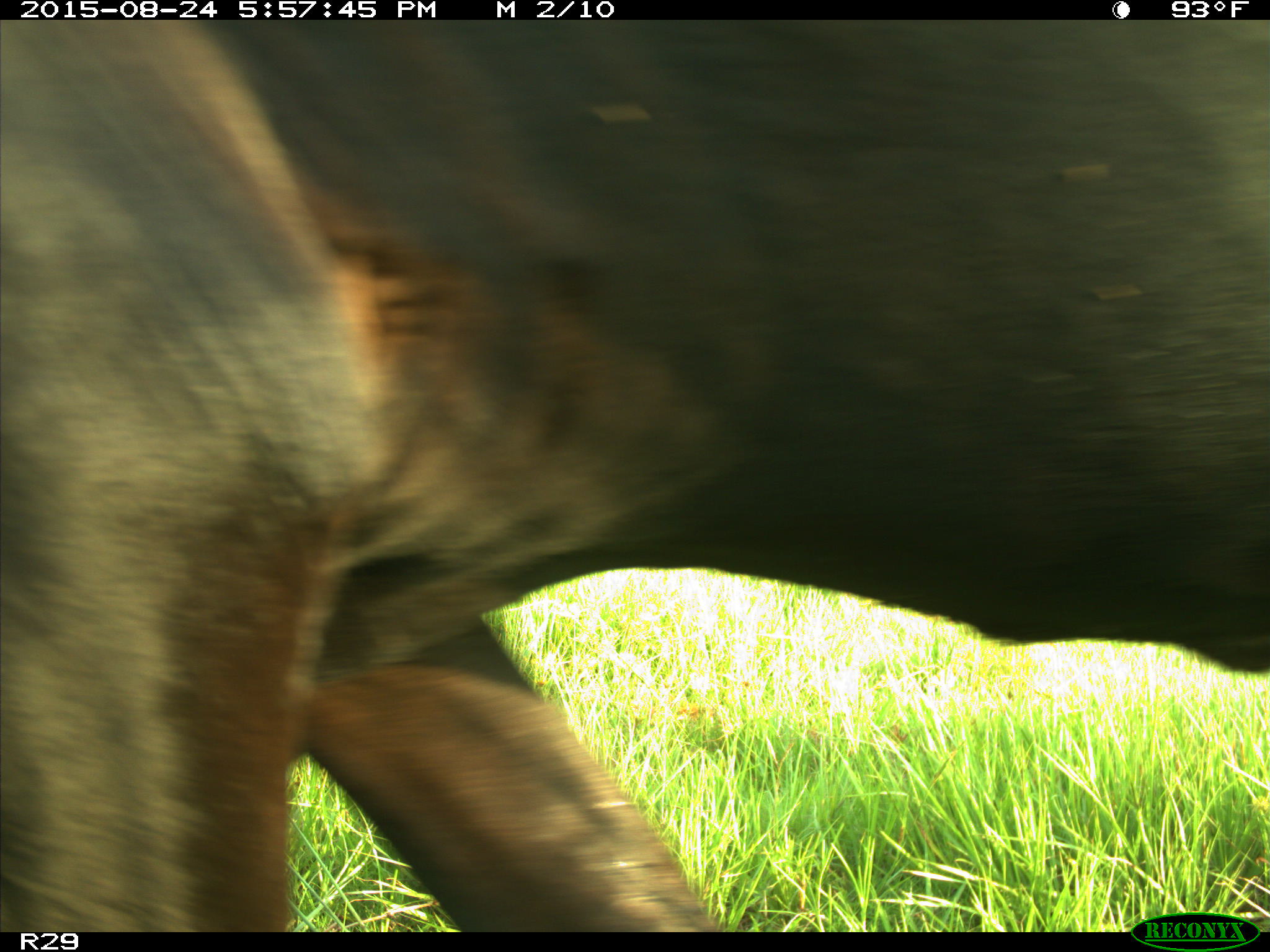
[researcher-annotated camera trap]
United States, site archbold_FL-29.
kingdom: Animalia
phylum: Chordata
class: Mammalia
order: Artiodactyla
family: Bovidae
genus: Bos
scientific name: Bos taurus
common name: domestic cow